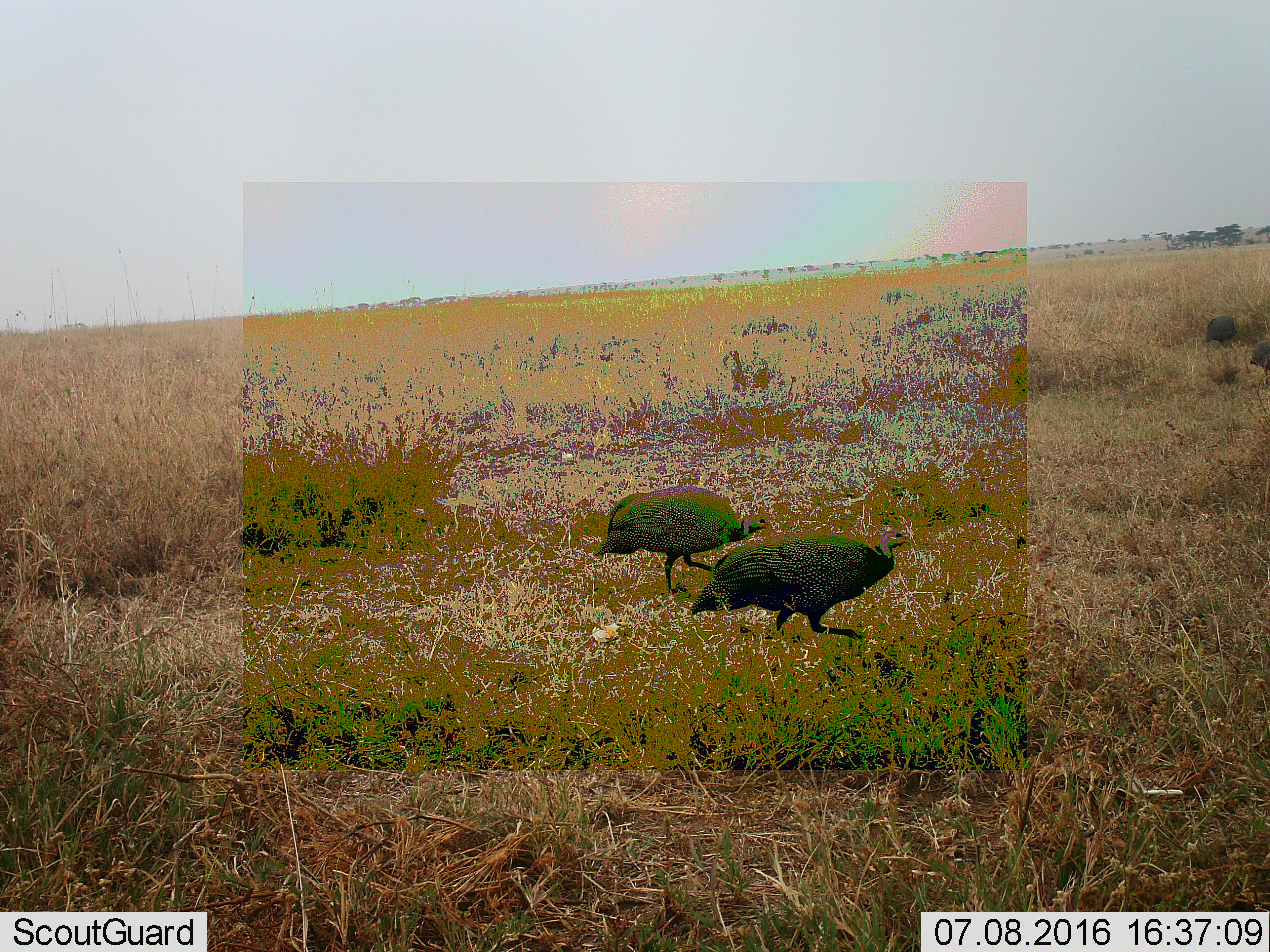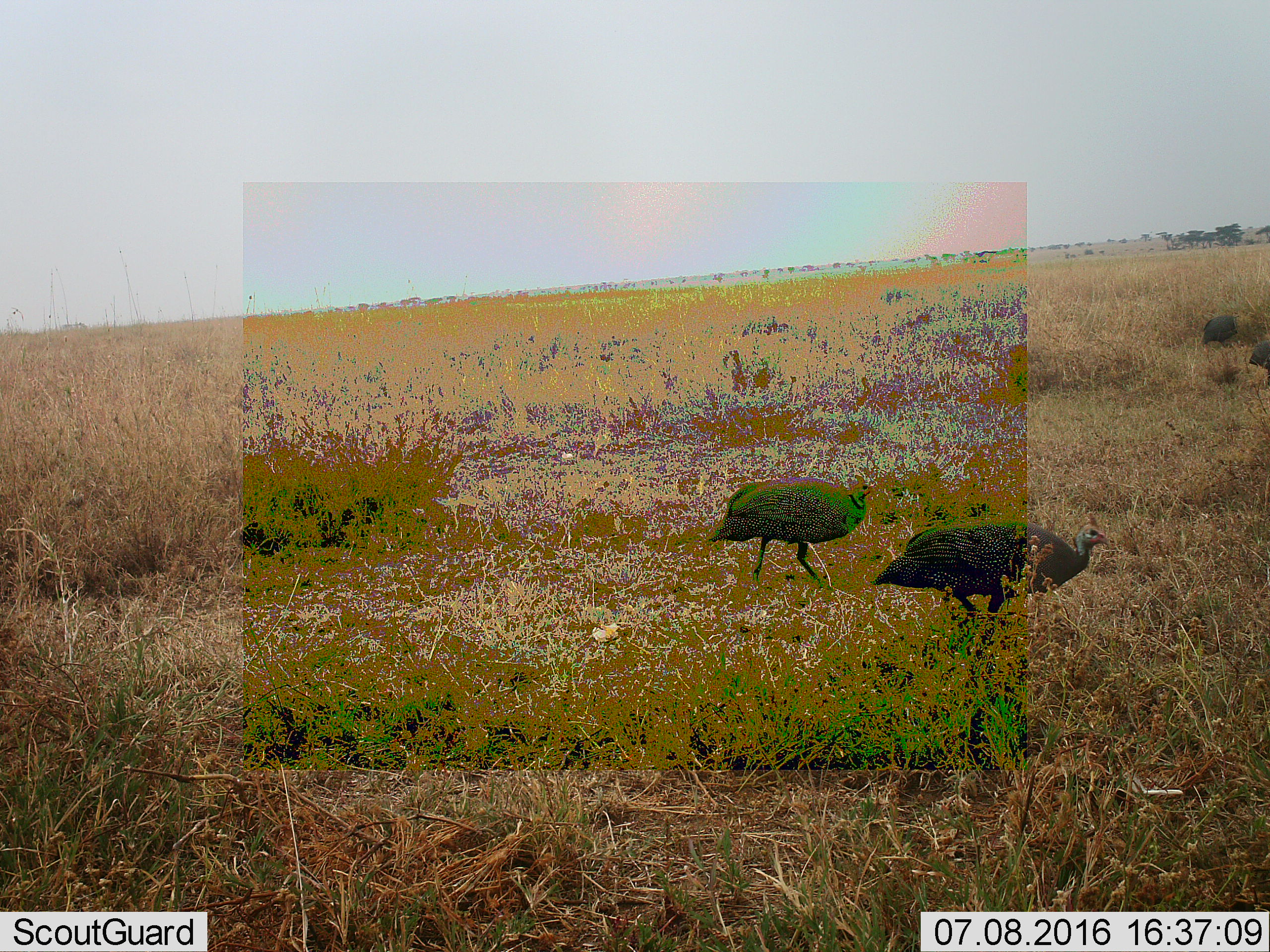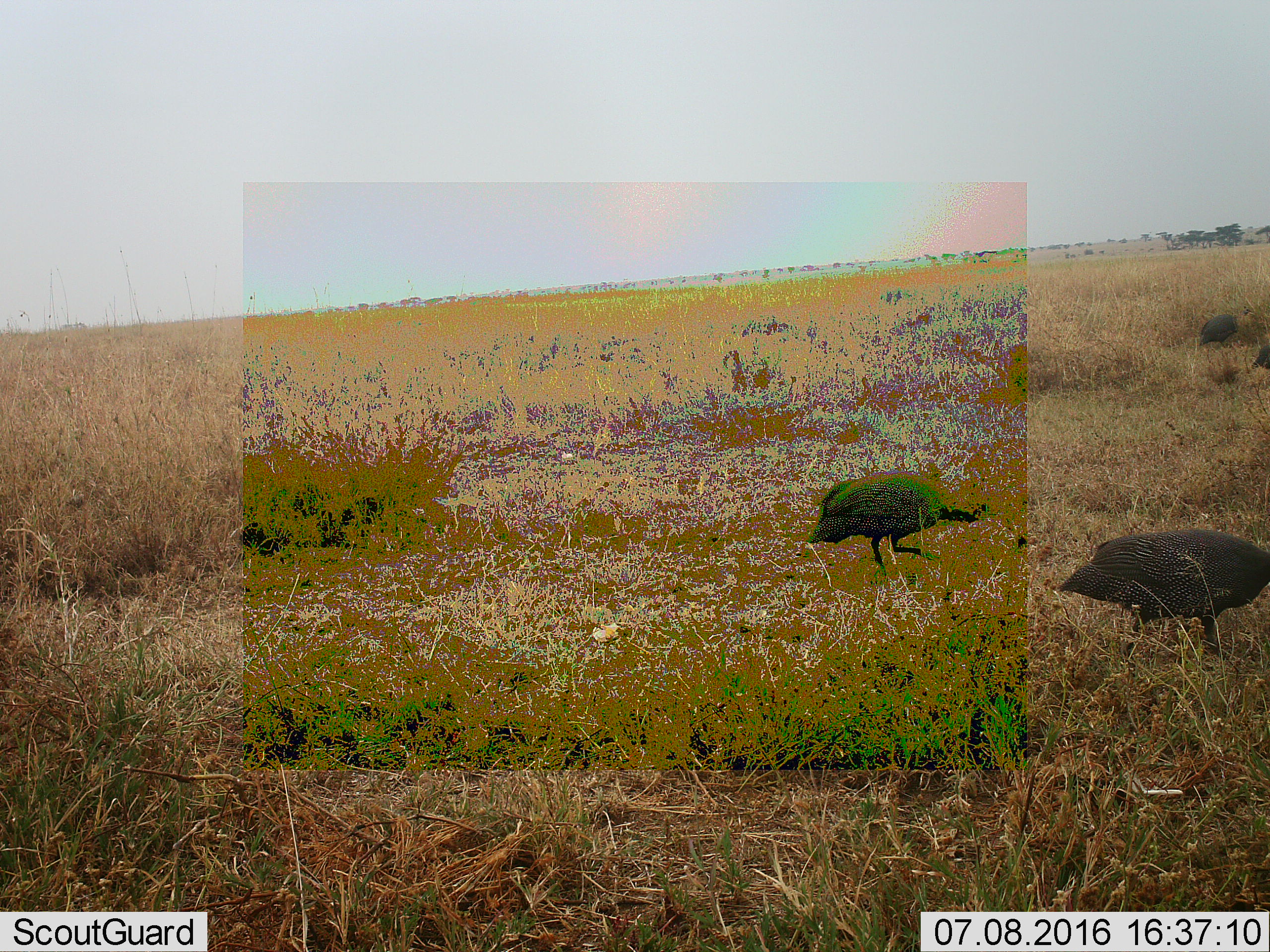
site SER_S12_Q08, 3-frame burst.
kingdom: Animalia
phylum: Chordata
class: Aves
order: Galliformes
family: Numididae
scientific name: Numididae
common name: guineafowl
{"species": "guineafowl (Numididae)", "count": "2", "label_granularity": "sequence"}